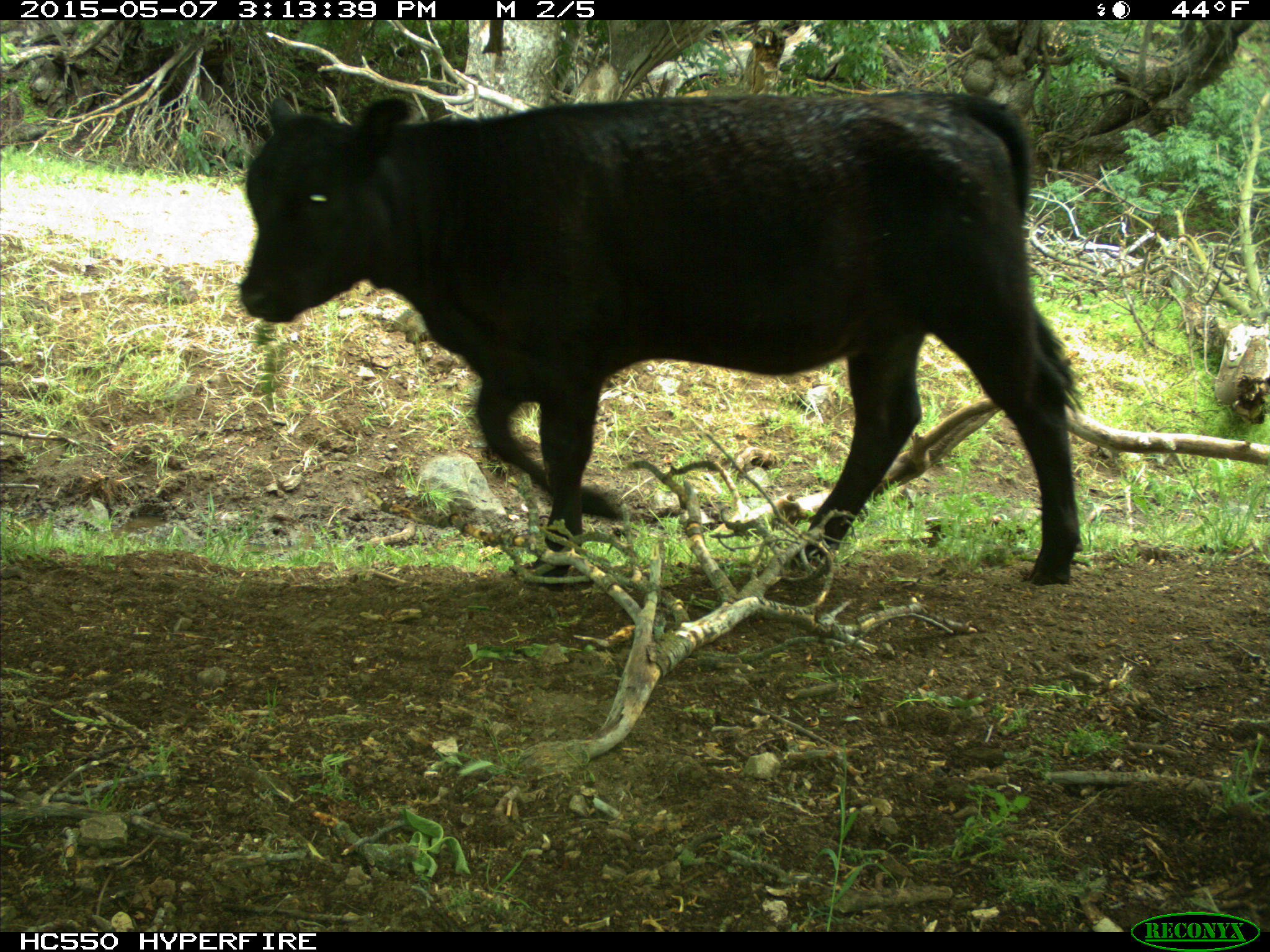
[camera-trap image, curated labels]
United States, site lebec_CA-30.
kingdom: Animalia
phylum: Chordata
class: Mammalia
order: Artiodactyla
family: Bovidae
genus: Bos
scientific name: Bos taurus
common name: domestic cow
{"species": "Bos taurus (domestic cow)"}